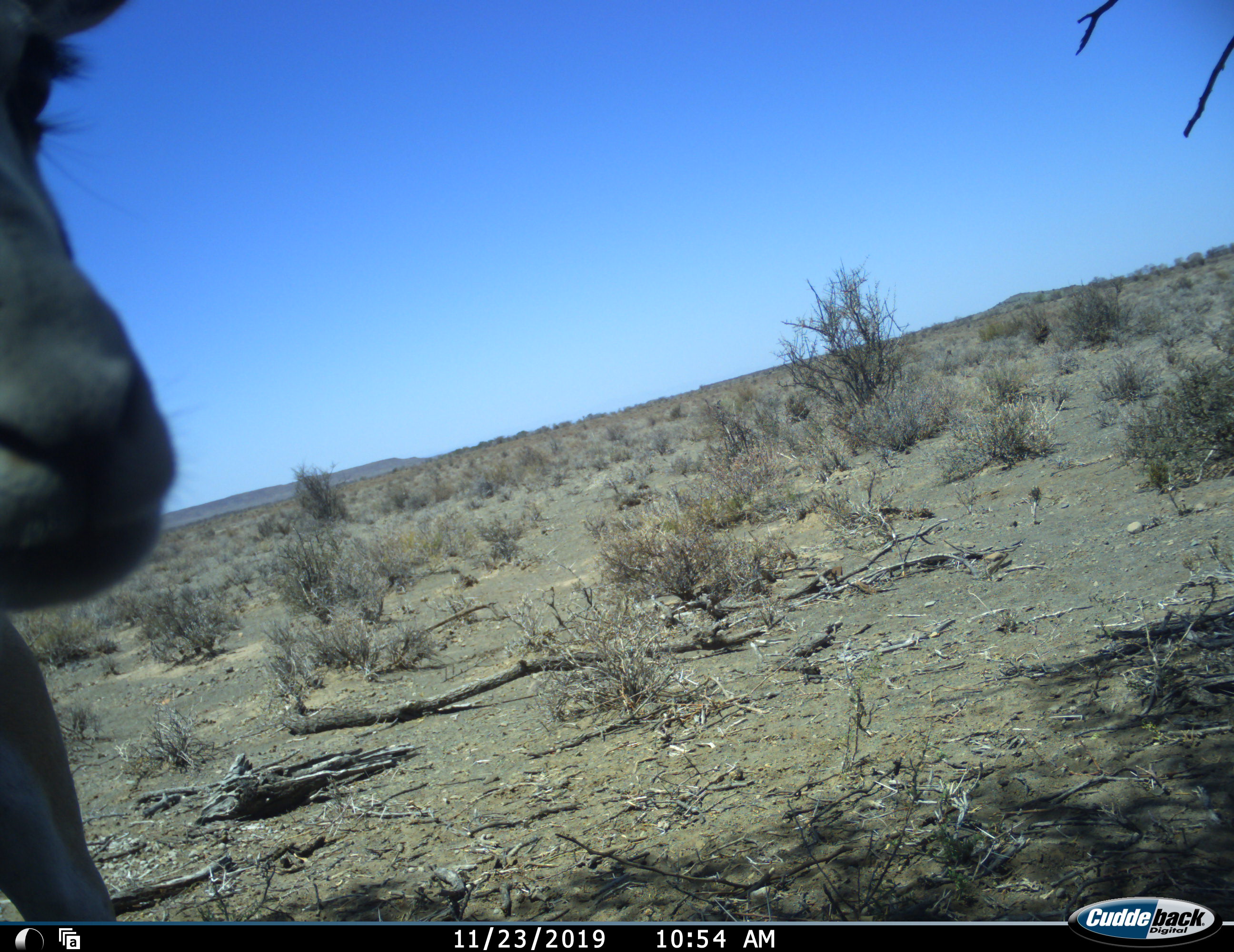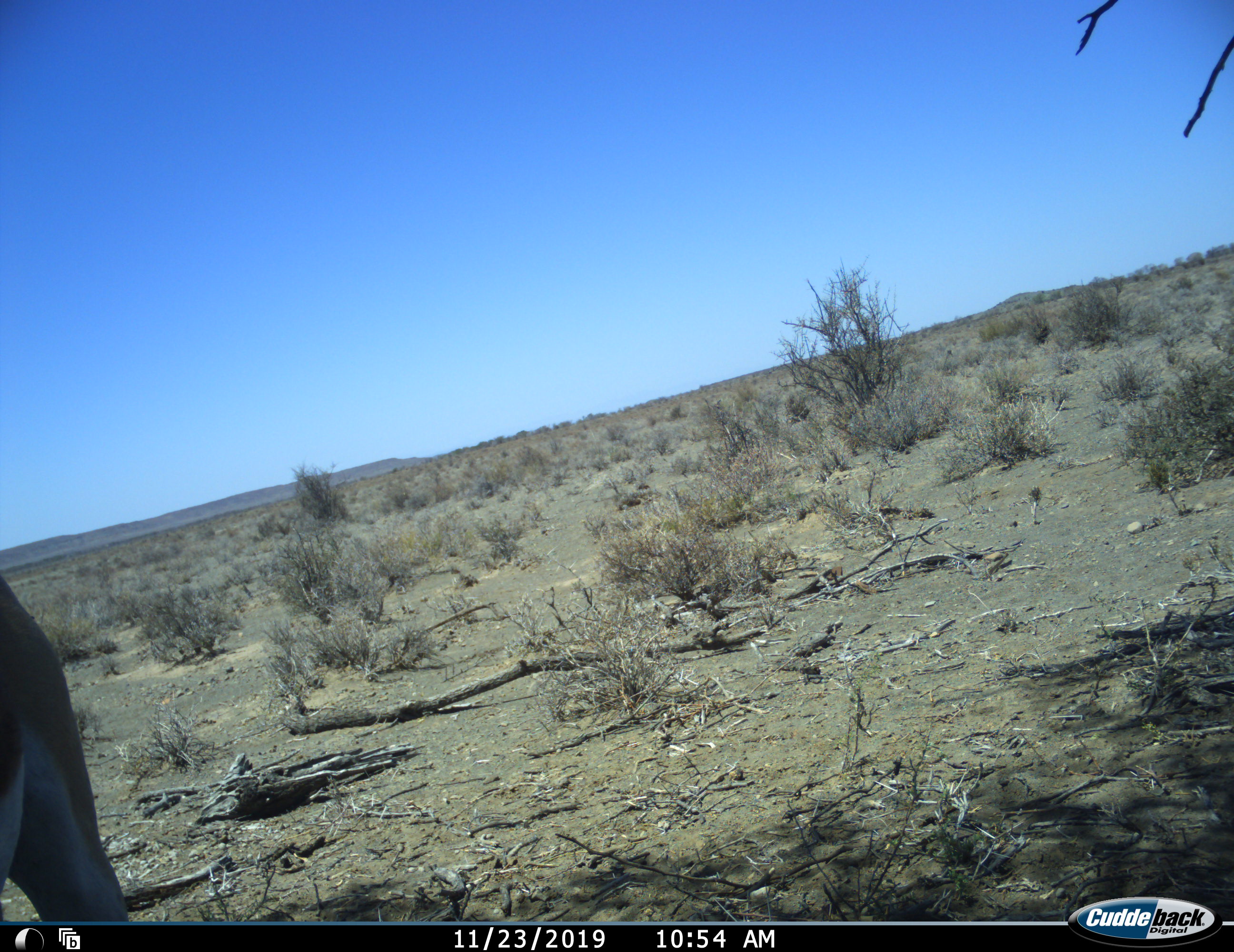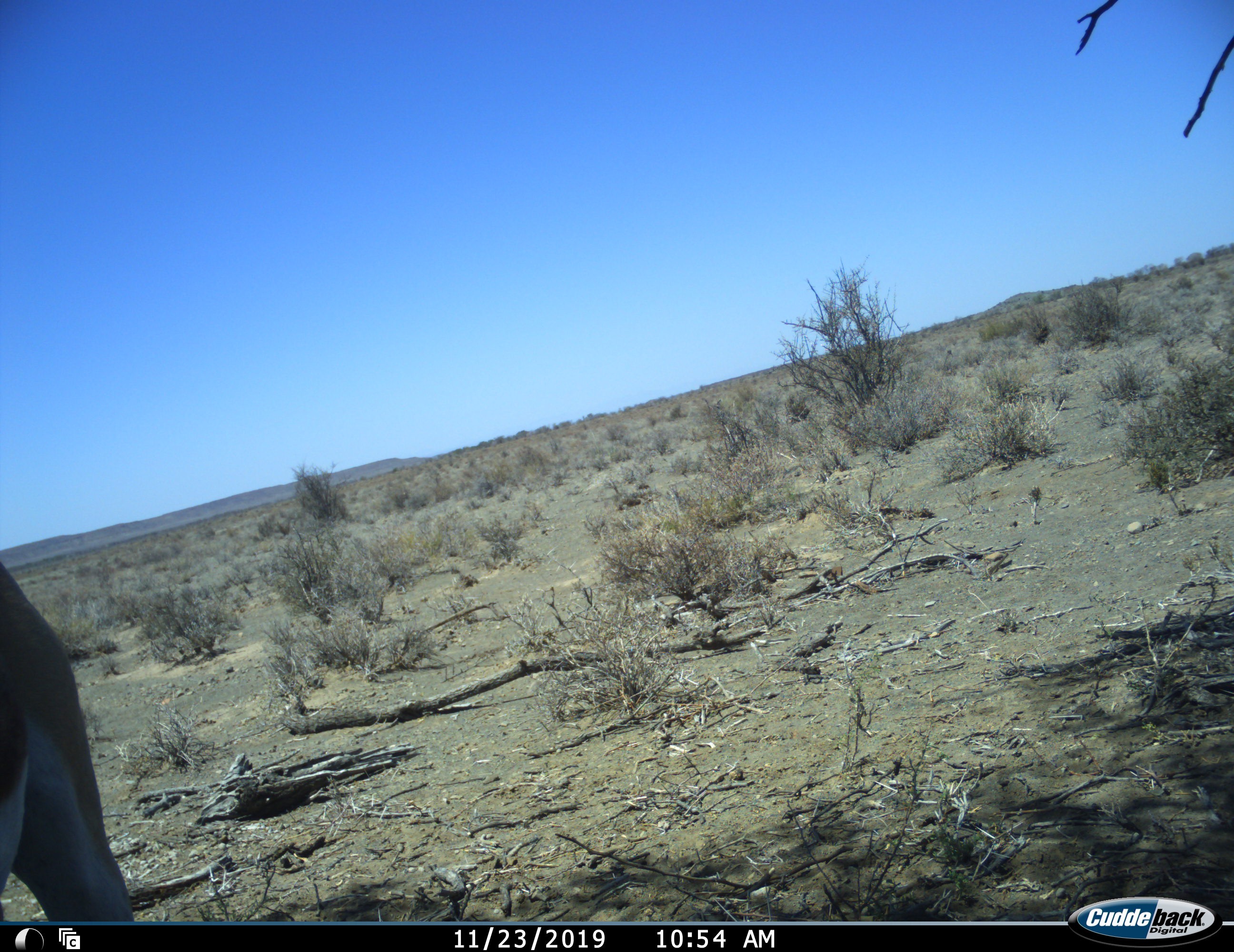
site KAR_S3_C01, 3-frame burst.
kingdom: Animalia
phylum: Chordata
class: Mammalia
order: Artiodactyla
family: Bovidae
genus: Antidorcas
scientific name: Antidorcas marsupialis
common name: springbok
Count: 1.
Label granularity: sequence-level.